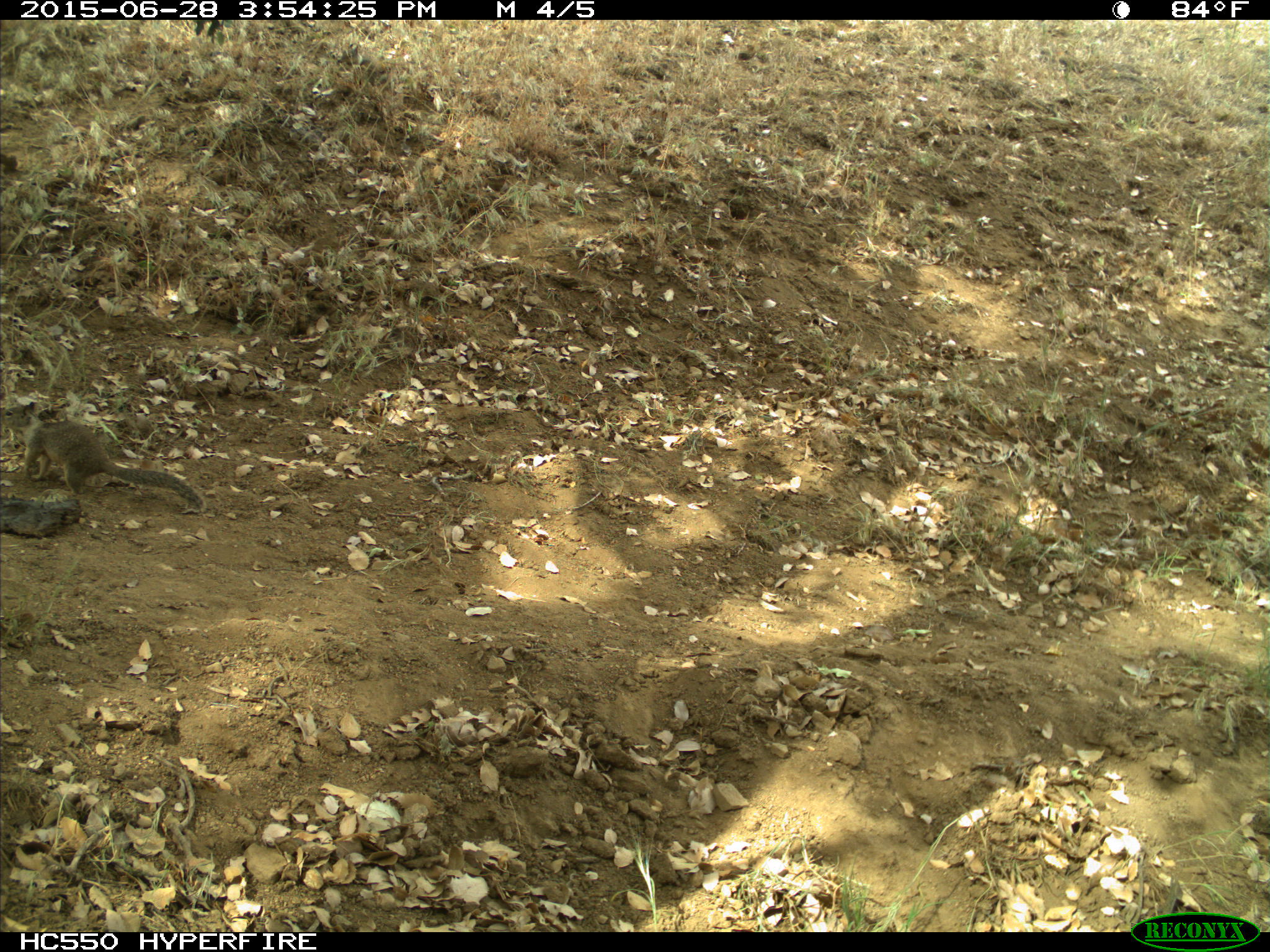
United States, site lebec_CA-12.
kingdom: Animalia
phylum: Chordata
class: Mammalia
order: Rodentia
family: Sciuridae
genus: Otospermophilus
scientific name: Otospermophilus beecheyi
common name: california ground squirrel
Otospermophilus beecheyi (california ground squirrel).